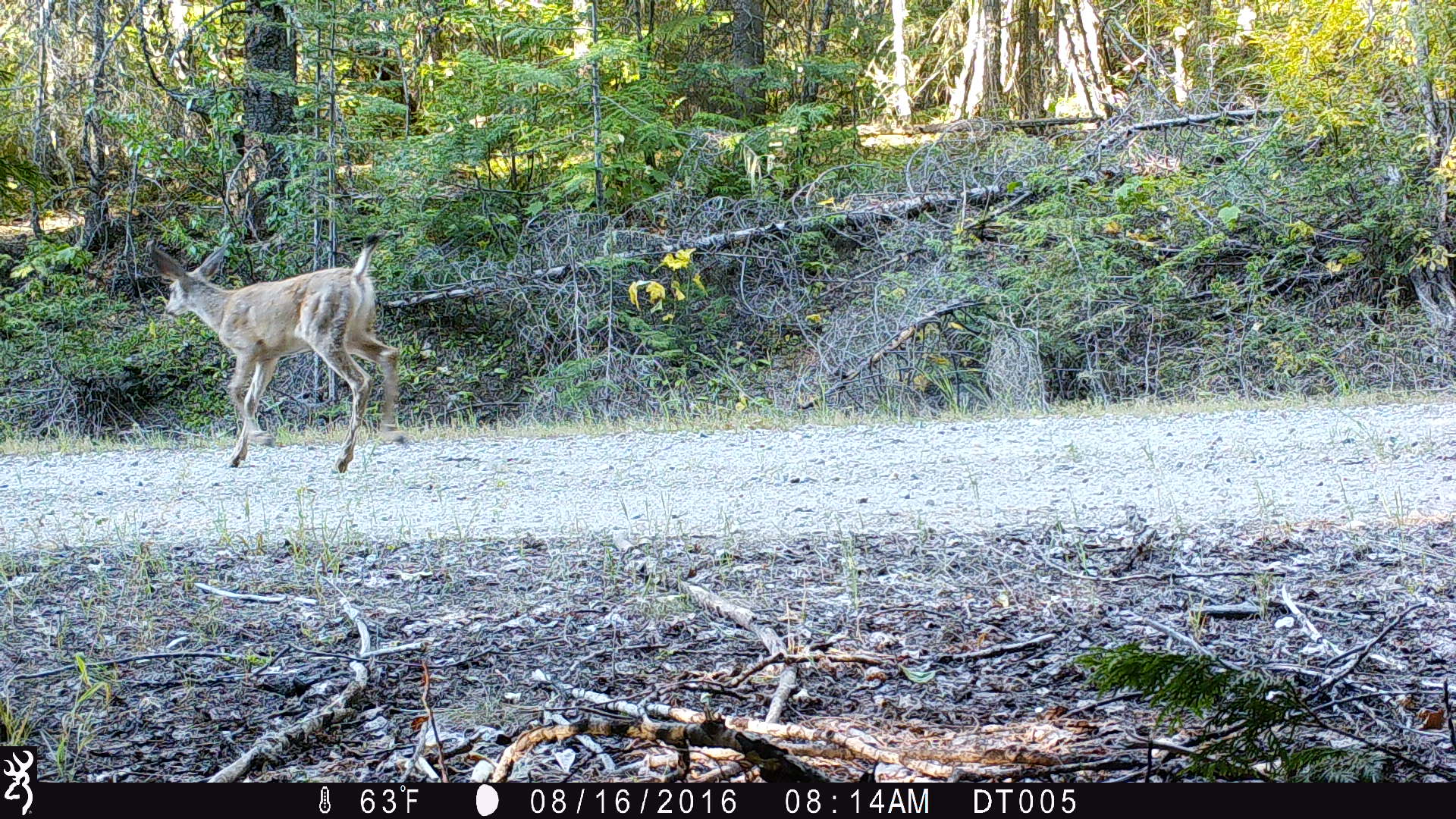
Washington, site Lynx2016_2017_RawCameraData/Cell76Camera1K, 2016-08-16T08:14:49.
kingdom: Animalia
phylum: Chordata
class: Mammalia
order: Artiodactyla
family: Cervidae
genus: Odocoileus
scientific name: Odocoileus hemionus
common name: mule deer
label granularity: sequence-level